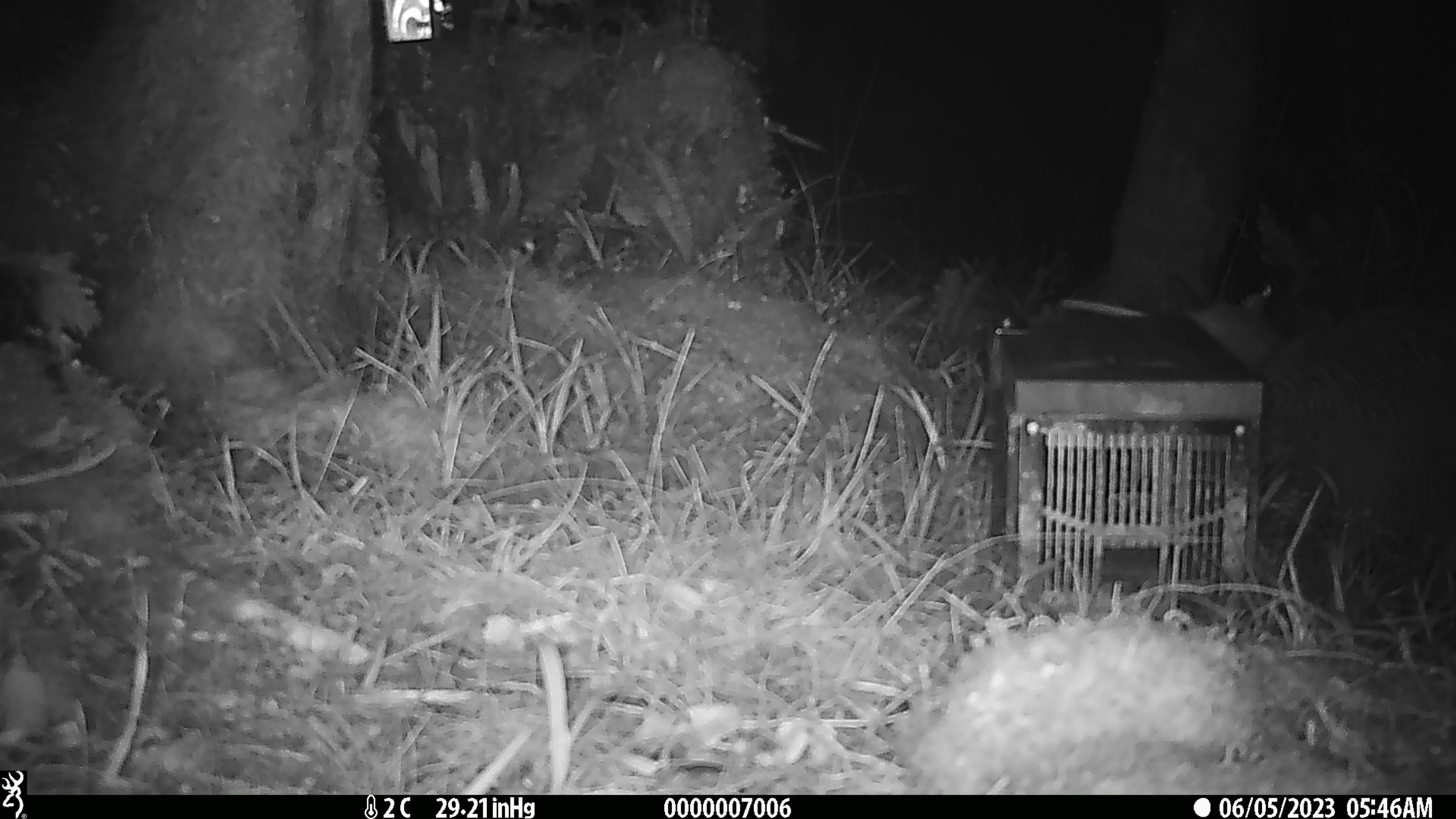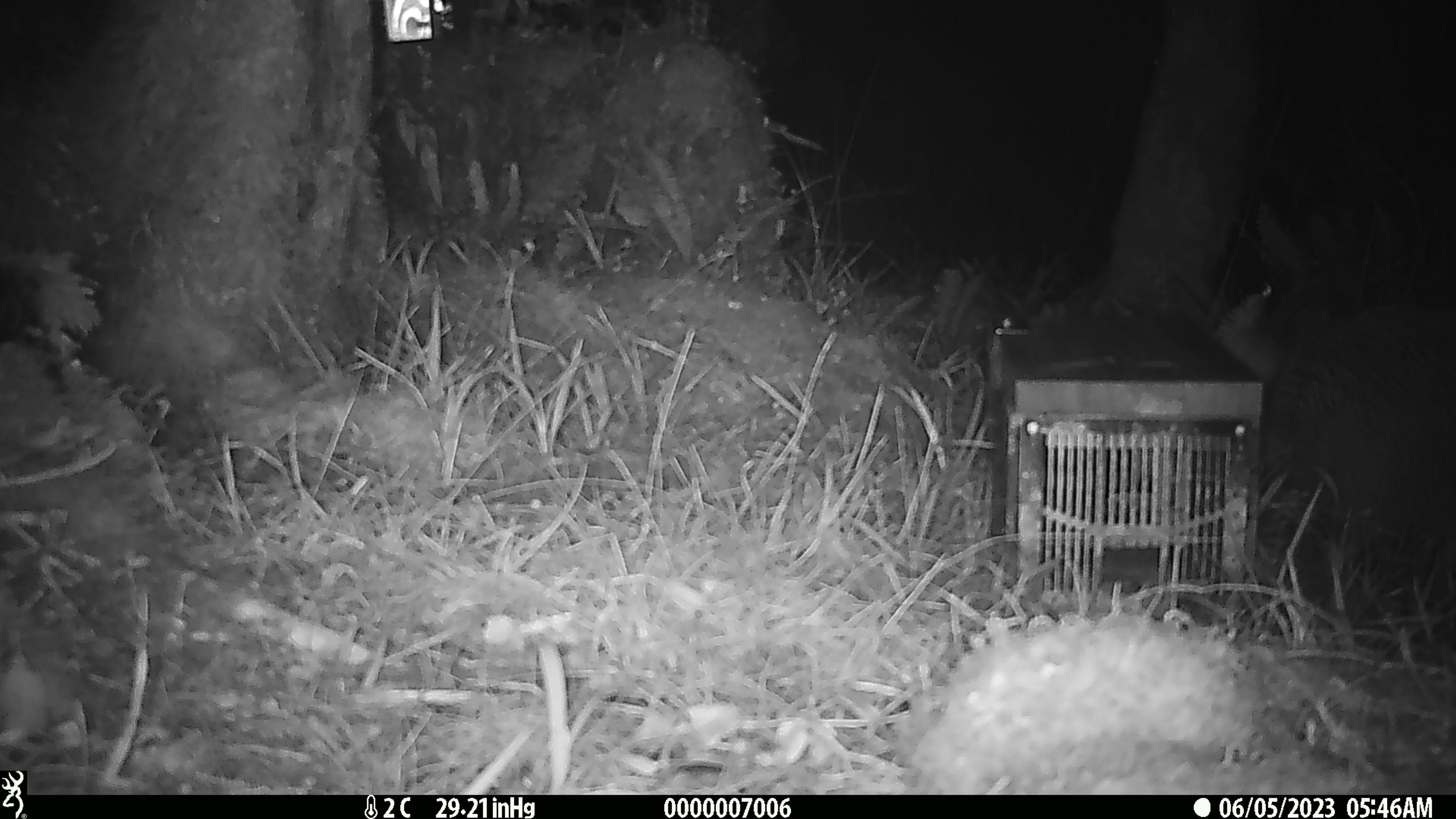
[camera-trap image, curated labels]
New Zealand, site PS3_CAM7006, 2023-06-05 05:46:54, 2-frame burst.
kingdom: Animalia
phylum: Chordata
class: Aves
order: Apterygiformes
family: Apterygidae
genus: Apteryx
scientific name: Apteryx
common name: kiwi